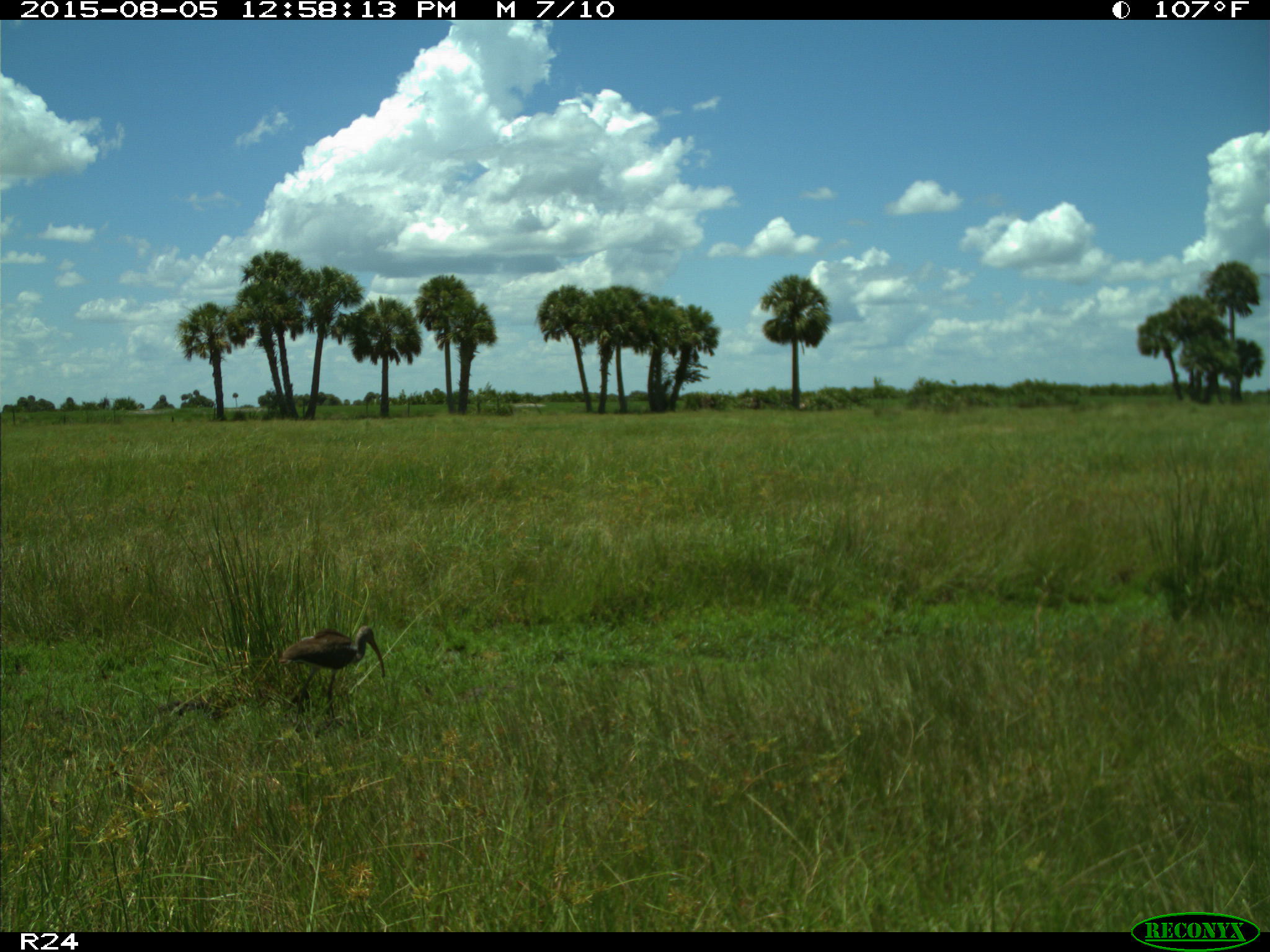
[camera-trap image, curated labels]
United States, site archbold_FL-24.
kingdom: Animalia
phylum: Chordata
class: Aves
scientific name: Aves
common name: birds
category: unidentified bird